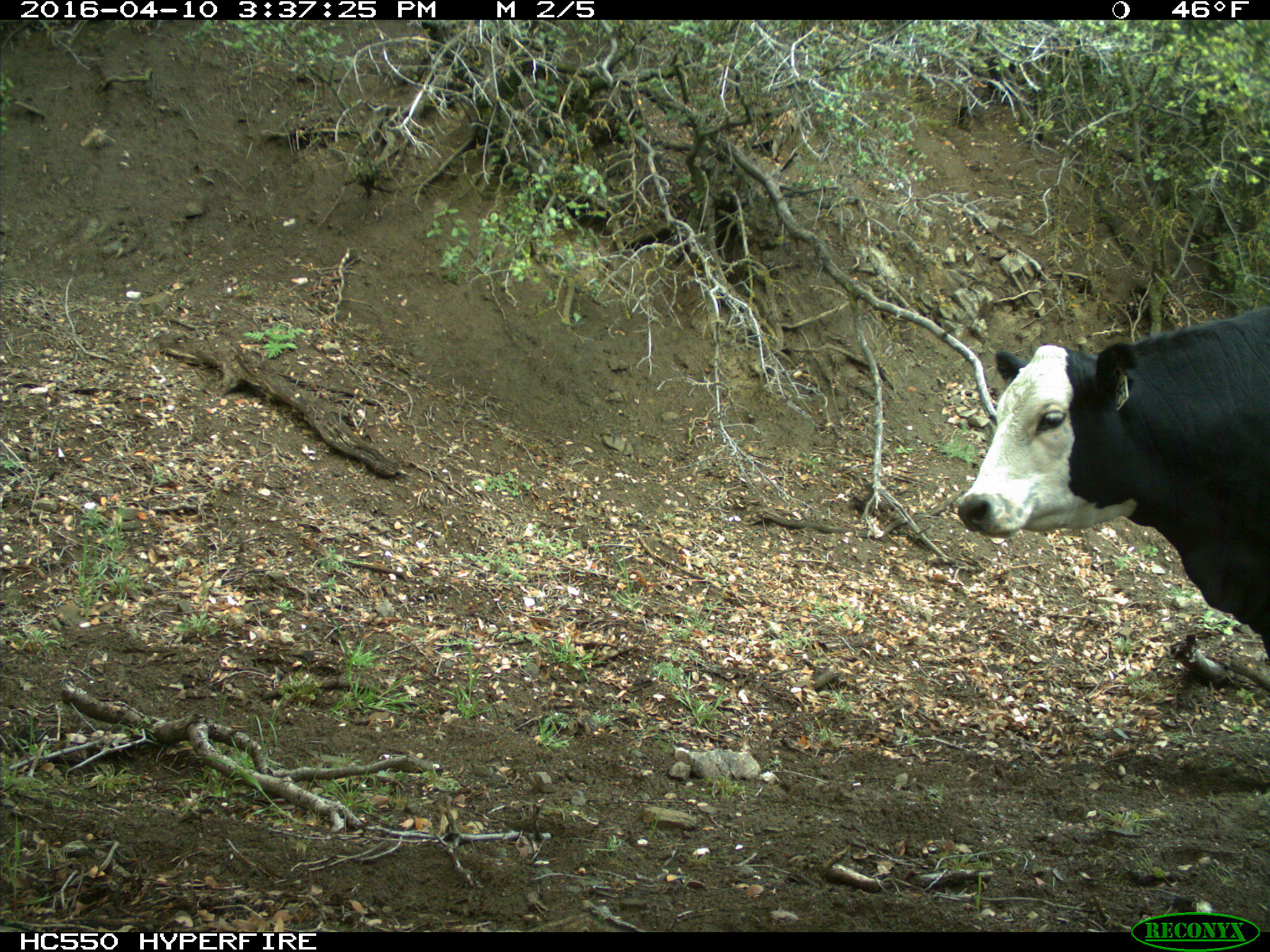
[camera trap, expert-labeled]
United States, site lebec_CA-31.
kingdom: Animalia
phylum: Chordata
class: Mammalia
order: Artiodactyla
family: Bovidae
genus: Bos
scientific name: Bos taurus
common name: domestic cow